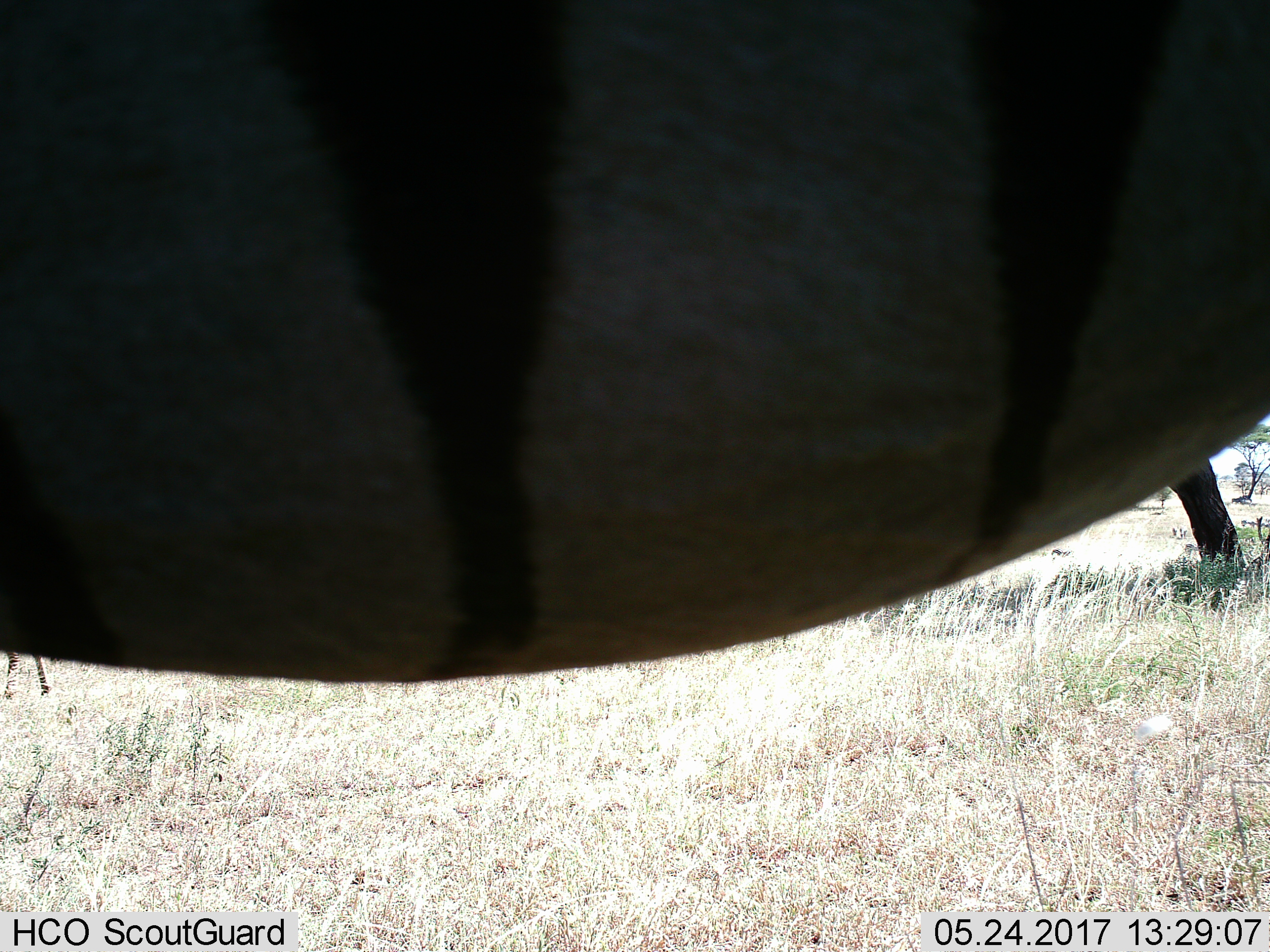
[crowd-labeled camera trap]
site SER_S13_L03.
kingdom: Animalia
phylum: Chordata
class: Mammalia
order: Perissodactyla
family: Equidae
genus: Equus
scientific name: Equus quagga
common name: plains zebra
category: zebraplains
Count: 1.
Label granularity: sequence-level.